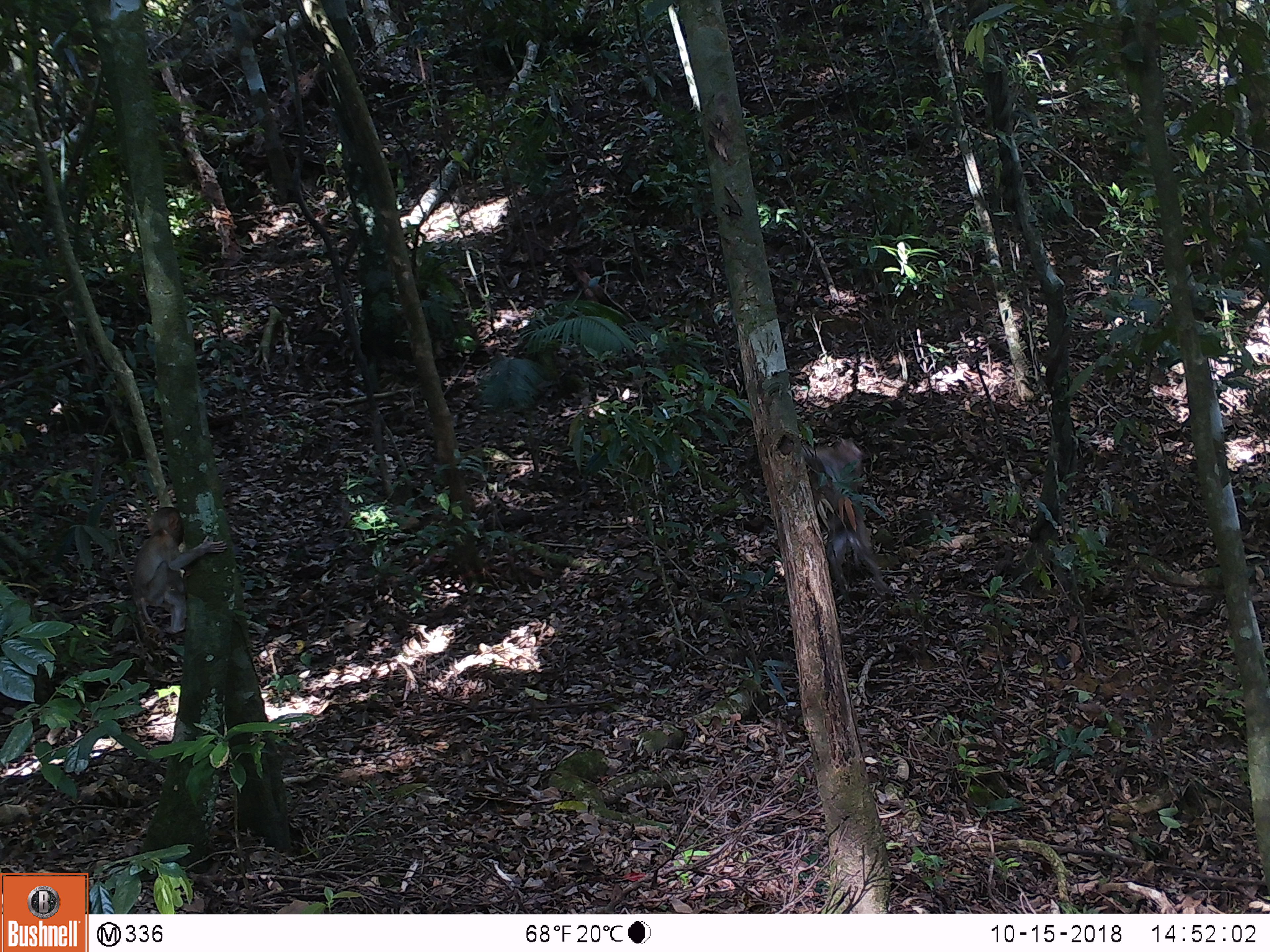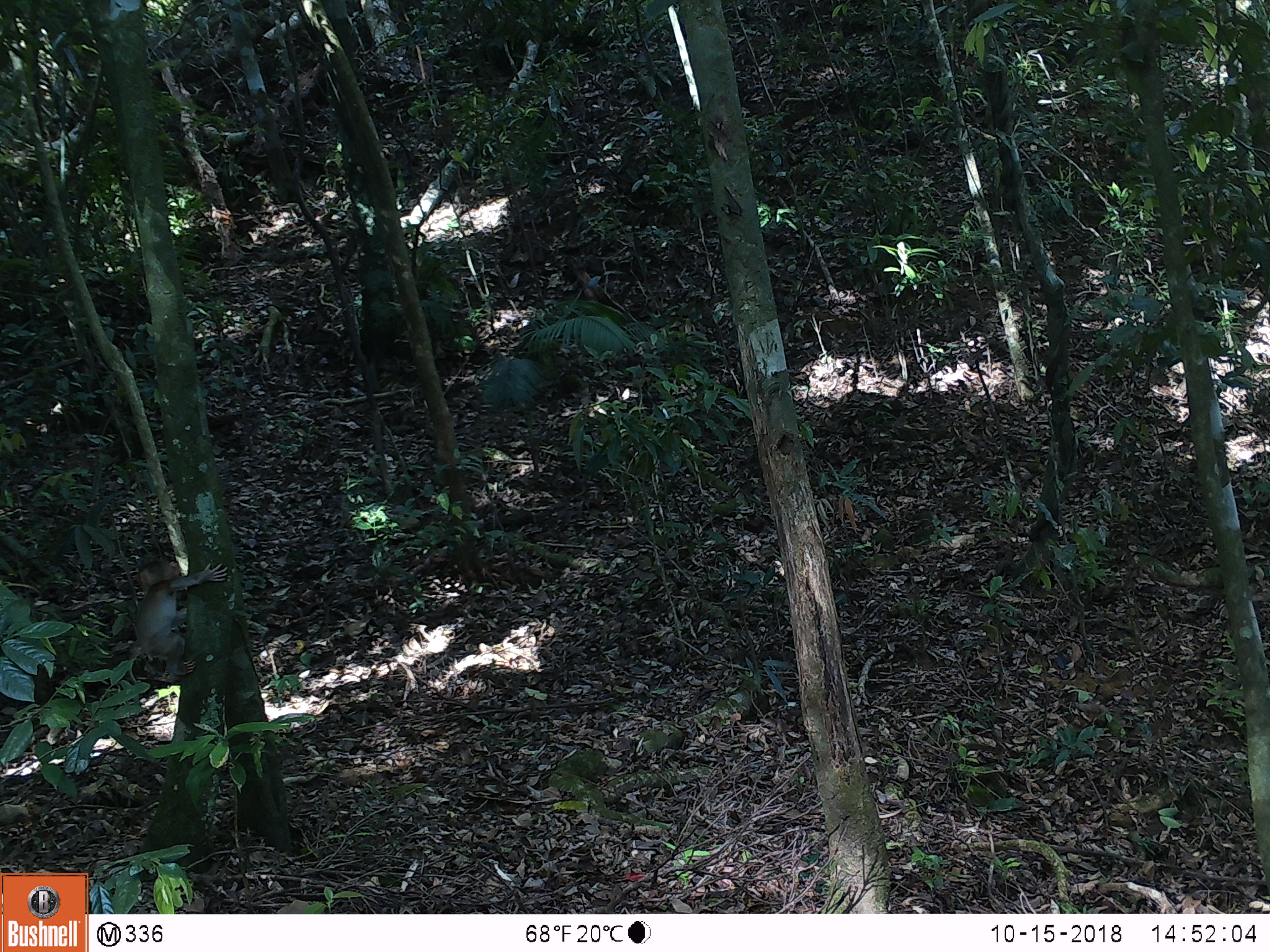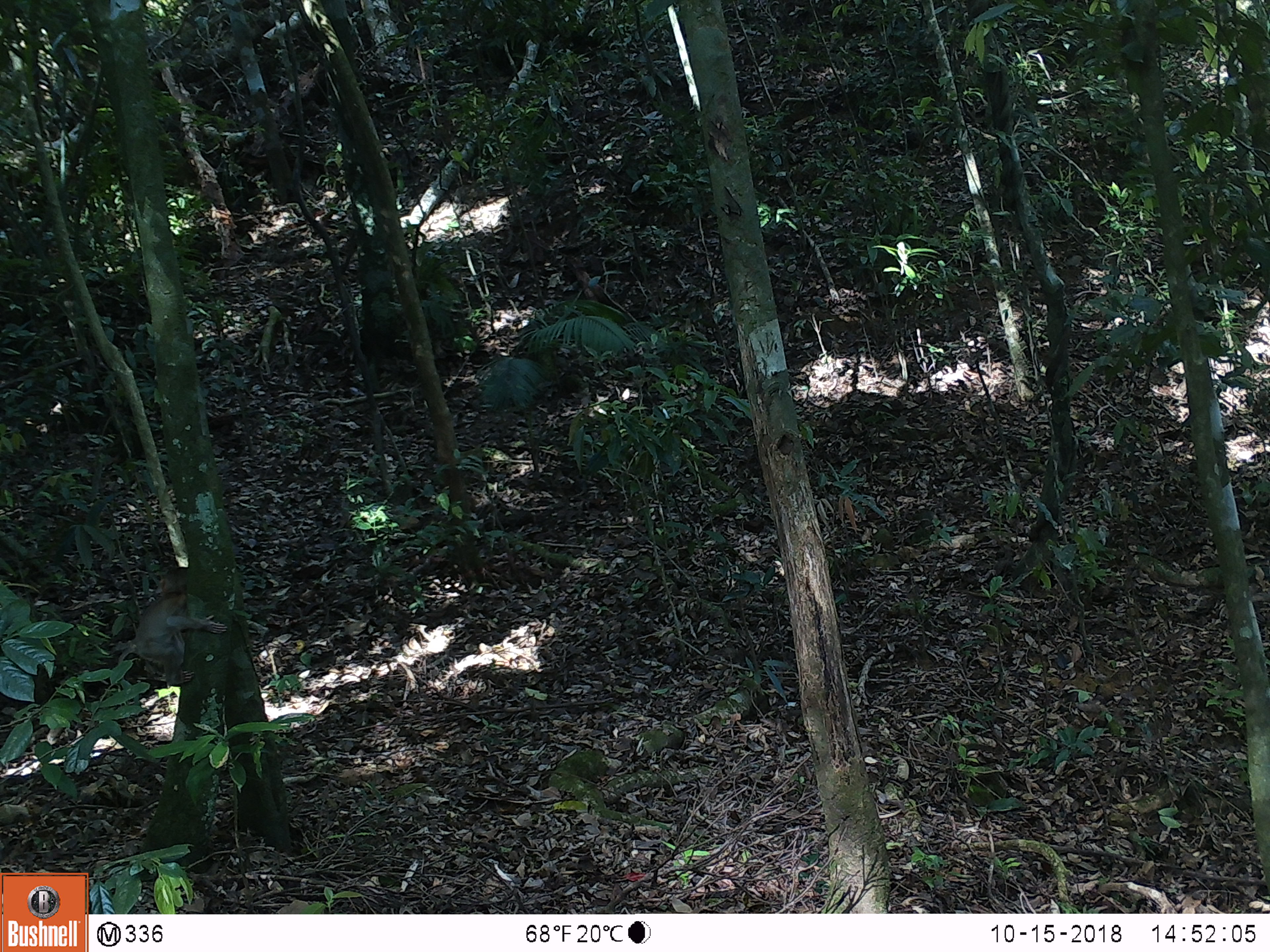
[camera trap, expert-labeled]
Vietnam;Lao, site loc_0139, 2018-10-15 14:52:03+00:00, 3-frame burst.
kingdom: Animalia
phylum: Chordata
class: Mammalia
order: Primates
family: Cercopithecidae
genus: Macaca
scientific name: Macaca nemestrina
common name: pig-tailed macaque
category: pig tailed macaque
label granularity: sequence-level